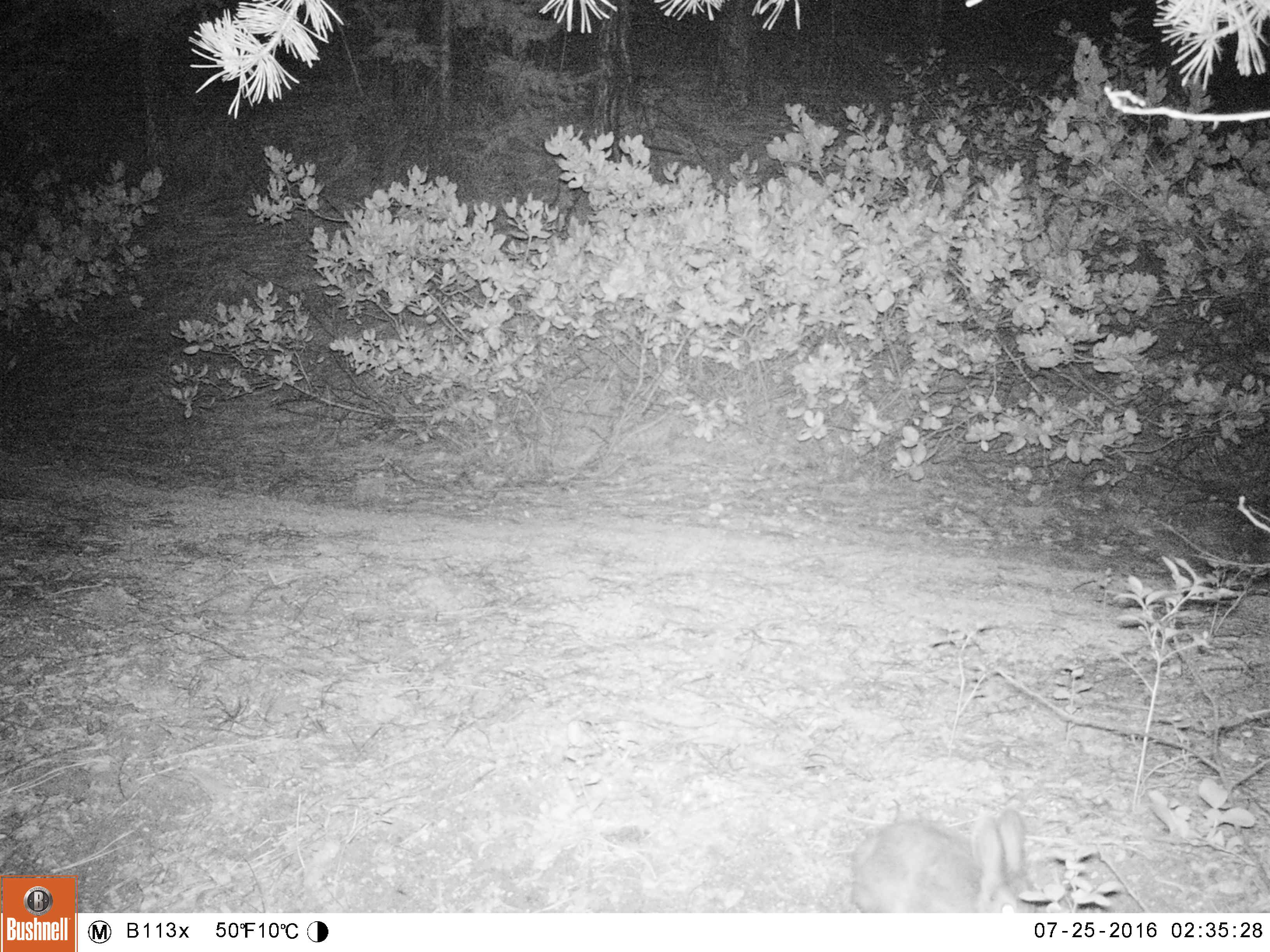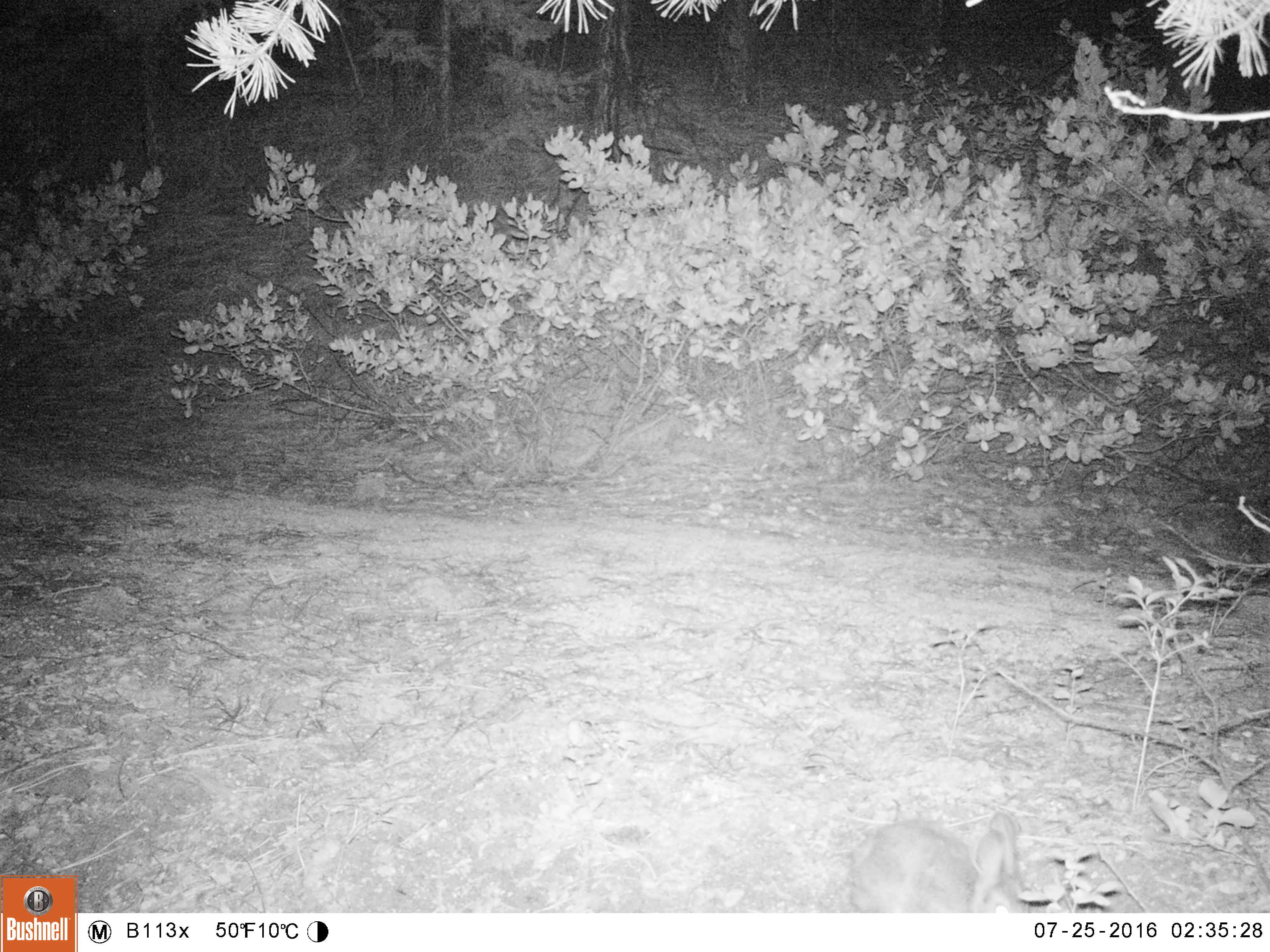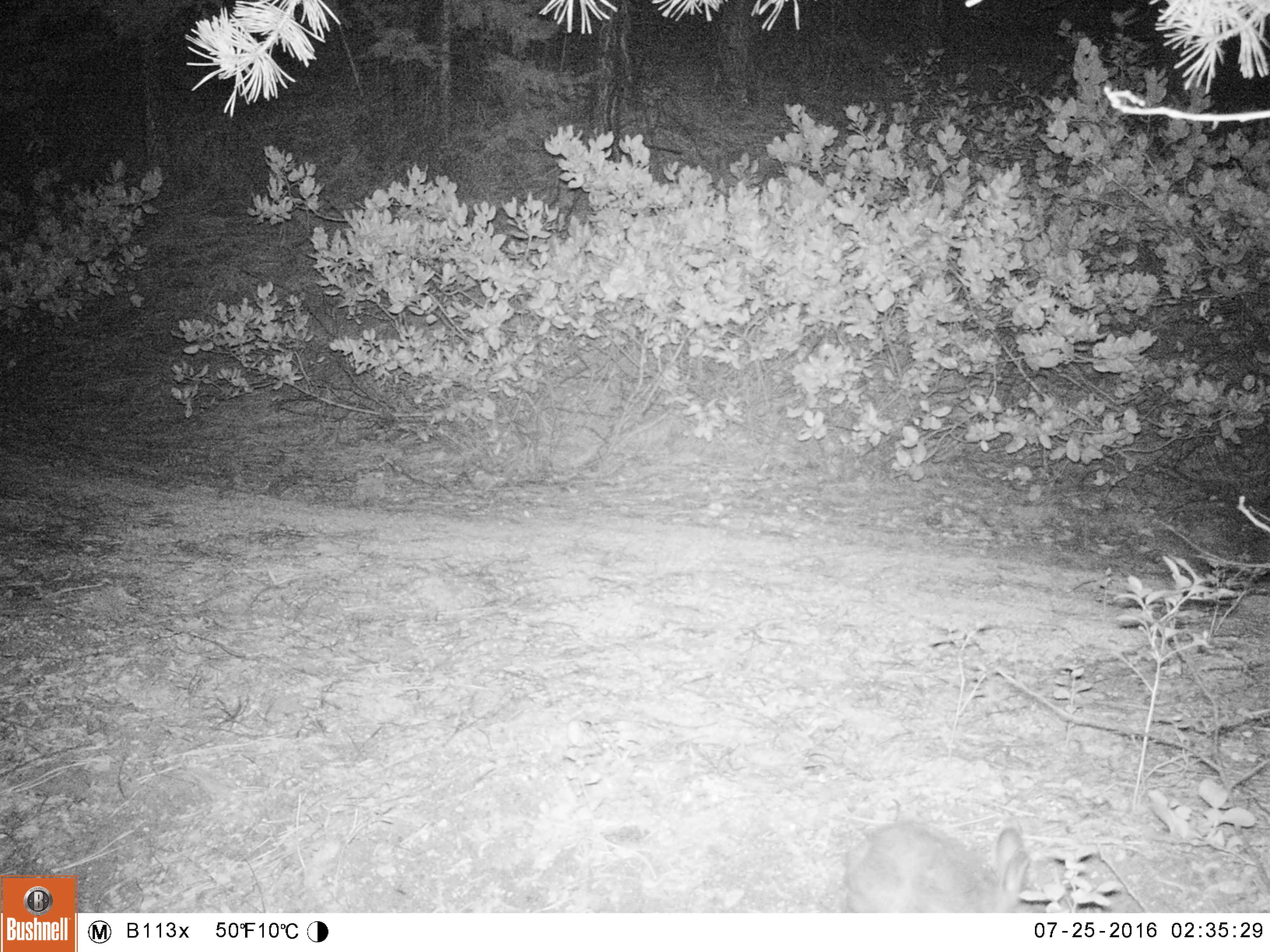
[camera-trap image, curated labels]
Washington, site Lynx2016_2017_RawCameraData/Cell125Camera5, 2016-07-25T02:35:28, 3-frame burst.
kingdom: Animalia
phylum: Chordata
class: Mammalia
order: Lagomorpha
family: Leporidae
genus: Lepus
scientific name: Lepus americanus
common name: snowshoe hare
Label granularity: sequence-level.